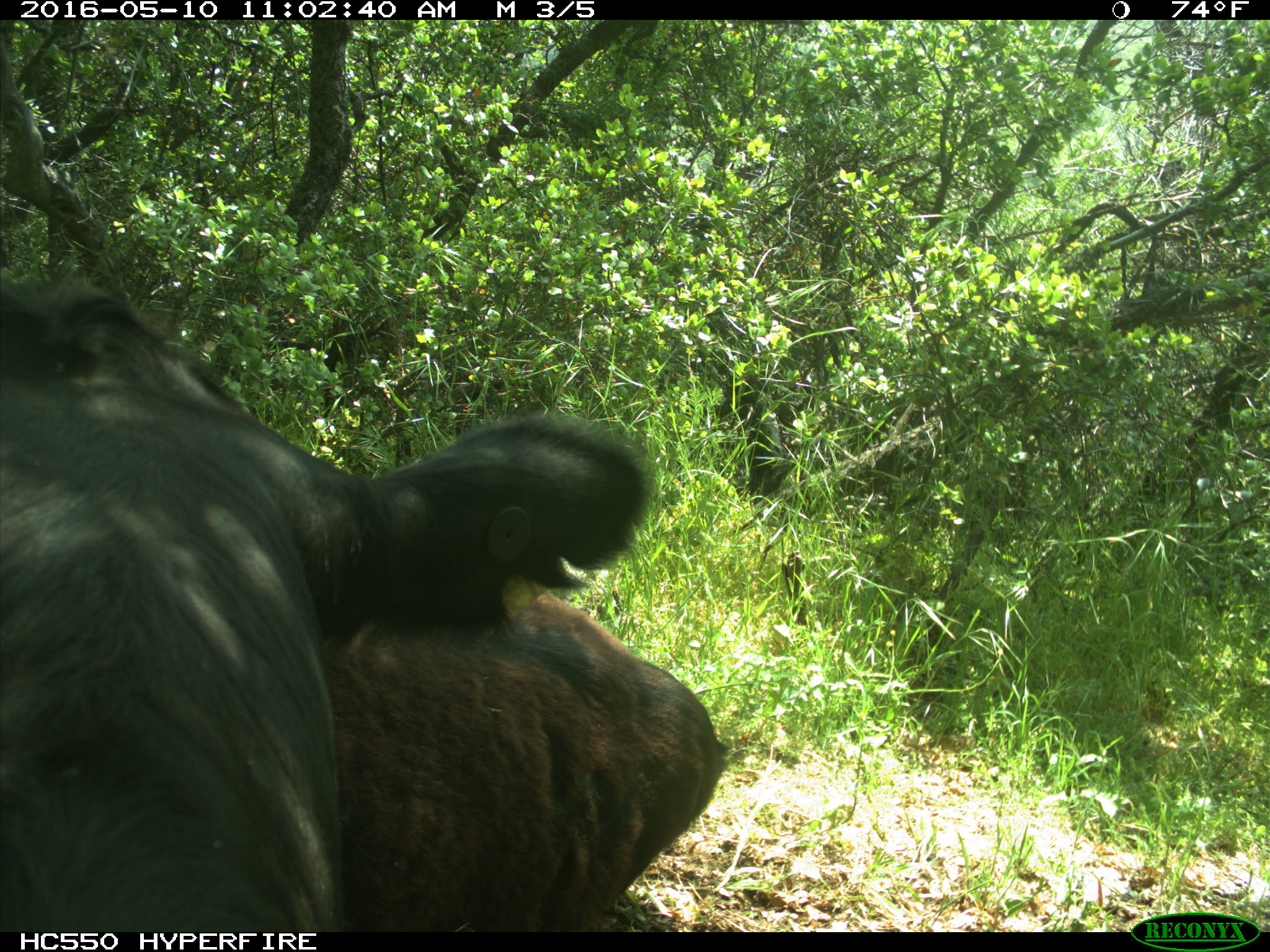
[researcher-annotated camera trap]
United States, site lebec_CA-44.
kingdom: Animalia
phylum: Chordata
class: Mammalia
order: Artiodactyla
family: Bovidae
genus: Bos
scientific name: Bos taurus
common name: domestic cow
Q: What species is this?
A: Bos taurus (domestic cow).